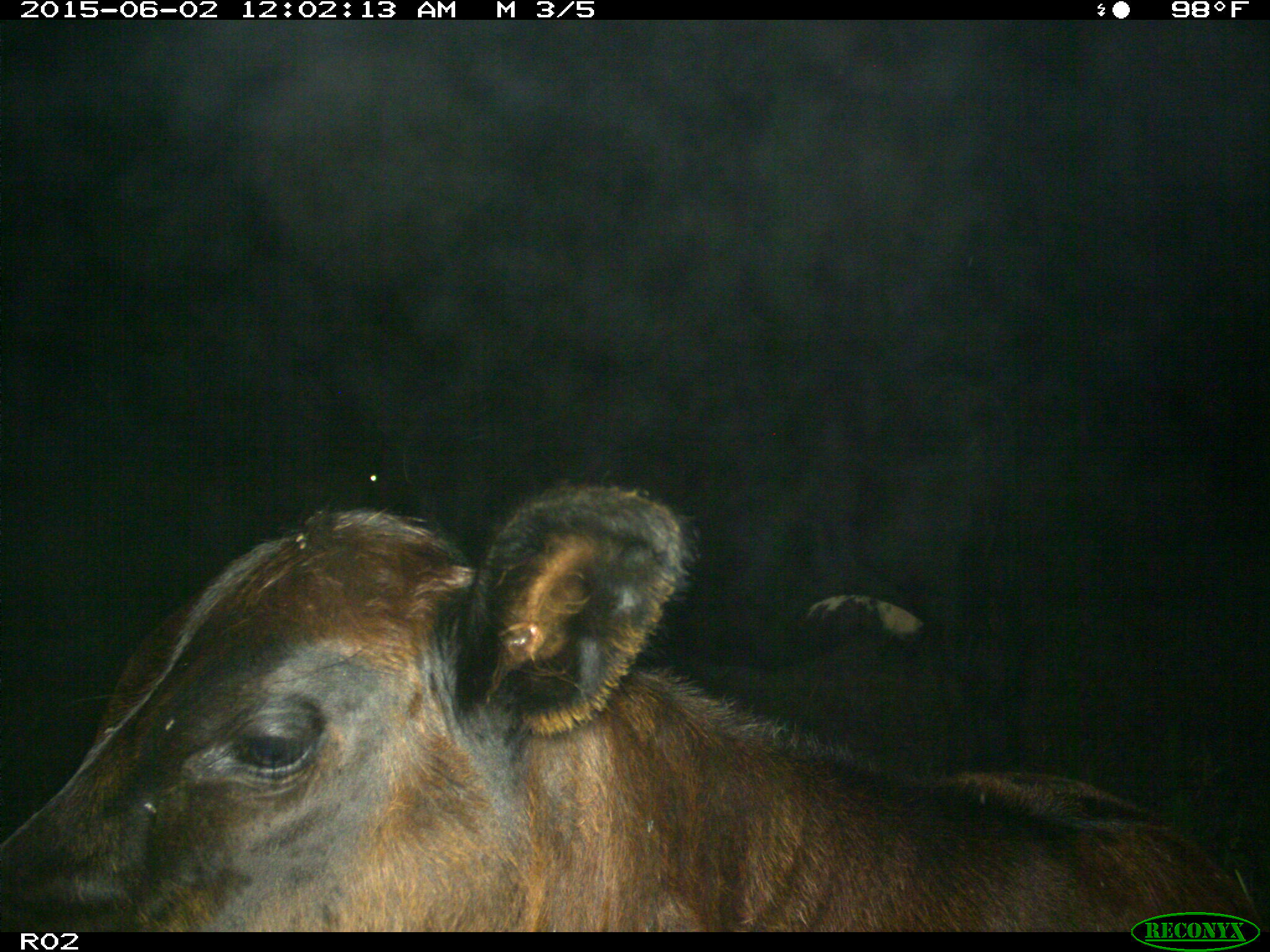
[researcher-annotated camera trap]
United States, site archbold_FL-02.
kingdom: Animalia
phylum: Chordata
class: Mammalia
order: Artiodactyla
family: Bovidae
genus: Bos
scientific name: Bos taurus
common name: domestic cow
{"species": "Bos taurus (domestic cow)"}